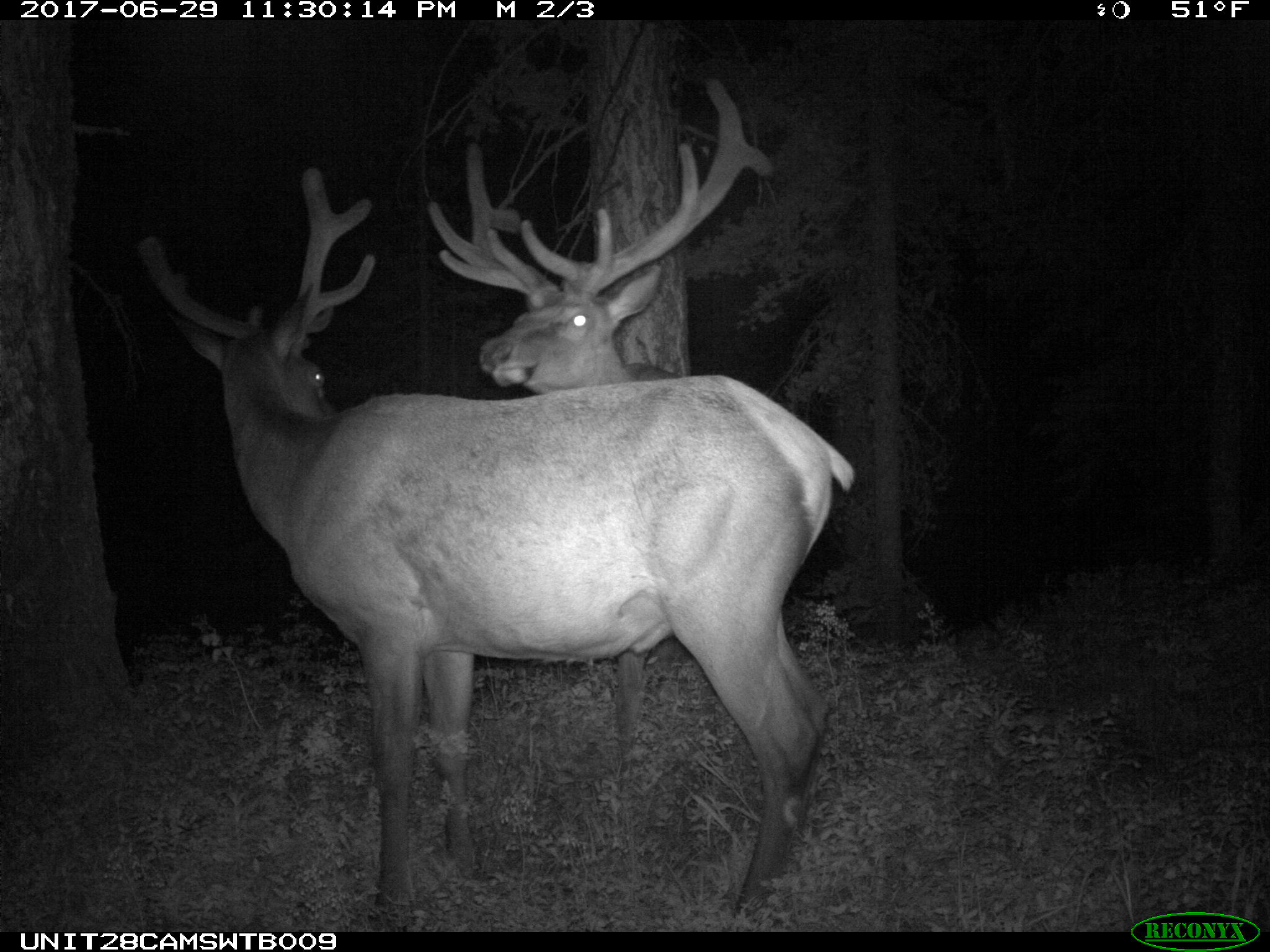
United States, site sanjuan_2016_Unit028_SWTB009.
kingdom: Animalia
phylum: Chordata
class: Mammalia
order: Artiodactyla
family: Cervidae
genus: Cervus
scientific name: Cervus elaphus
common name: red deer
Cervus elaphus (red deer).